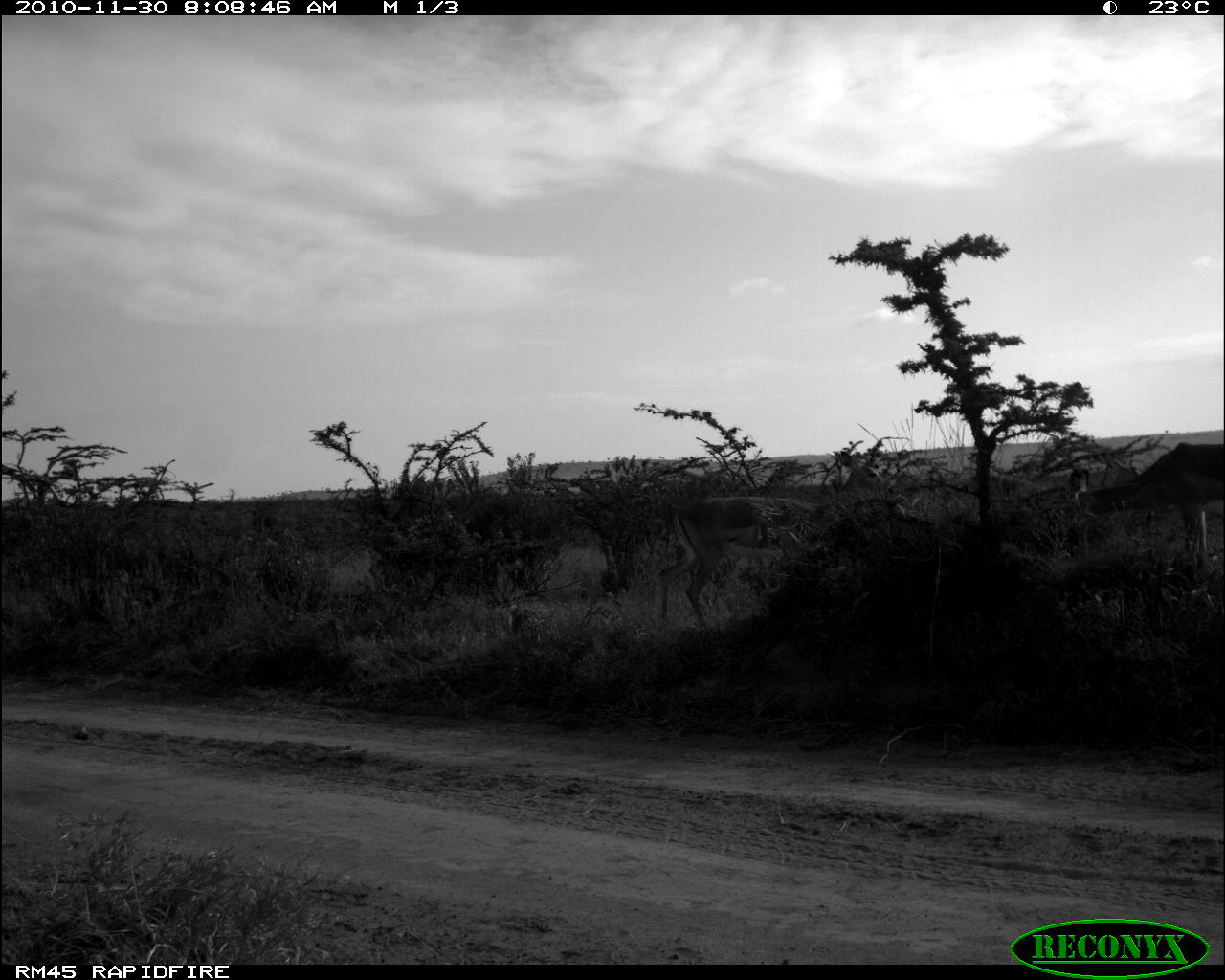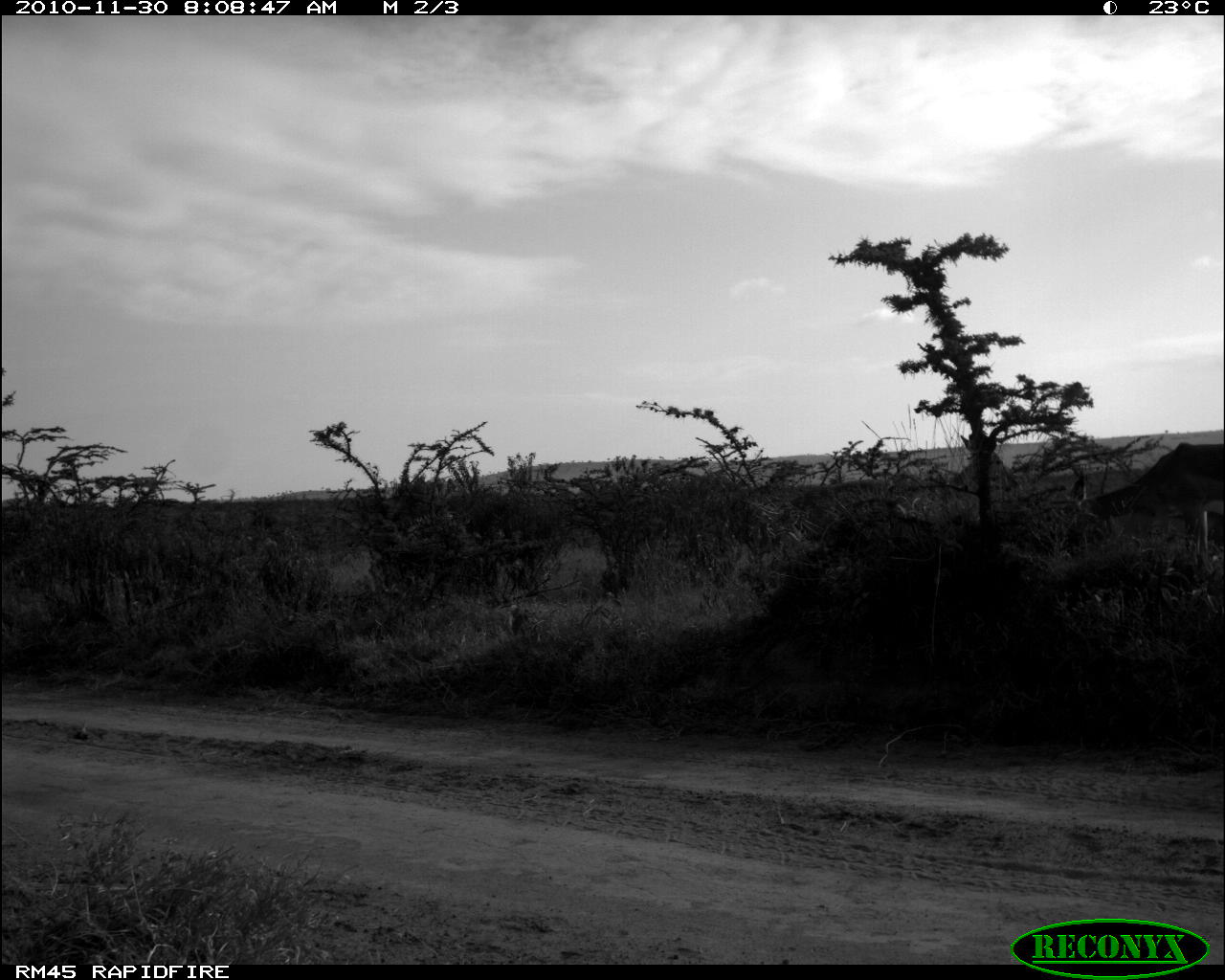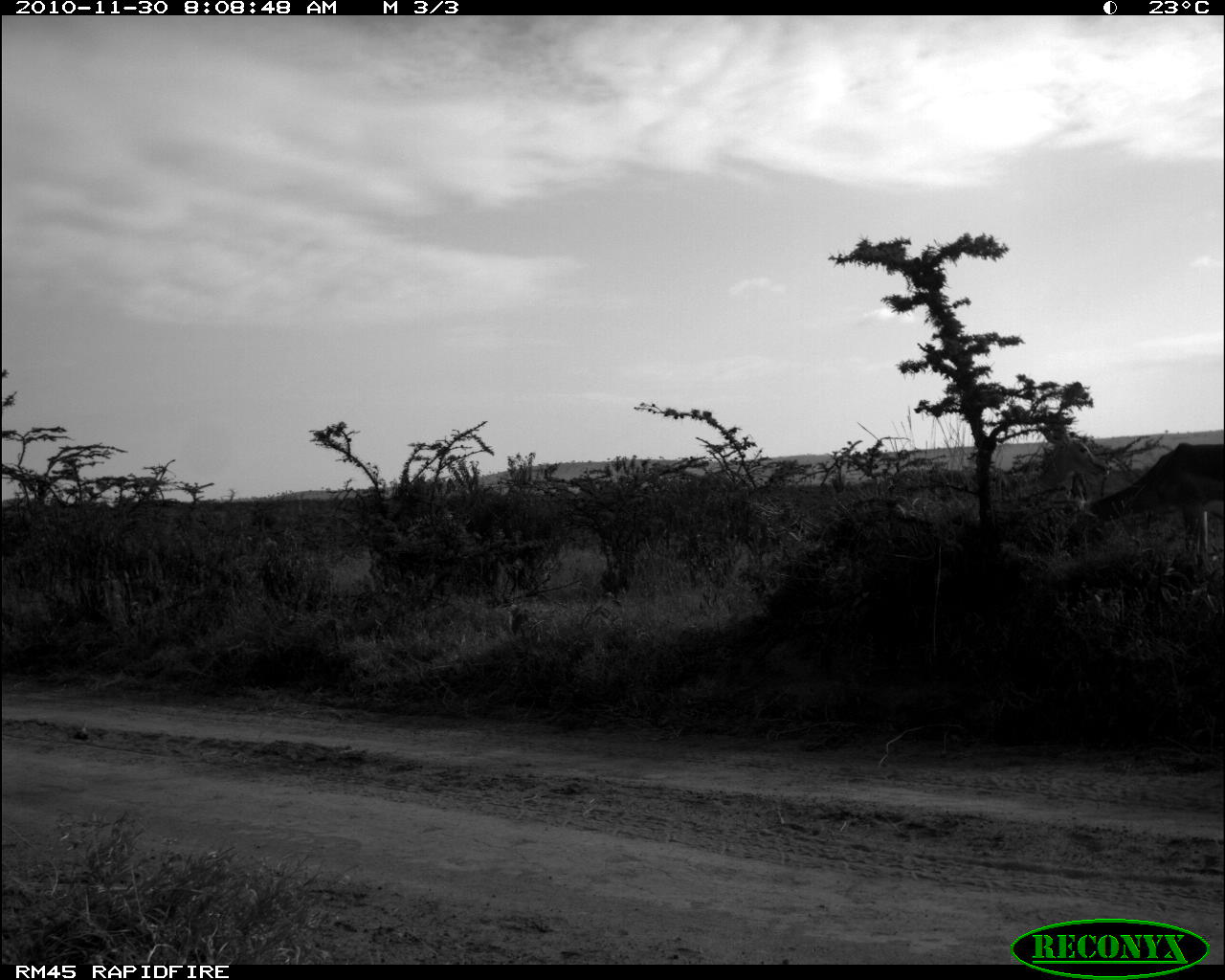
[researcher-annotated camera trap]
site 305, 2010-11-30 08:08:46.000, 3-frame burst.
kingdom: Animalia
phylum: Chordata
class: Mammalia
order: Artiodactyla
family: Bovidae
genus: Aepyceros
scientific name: Aepyceros melampus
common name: impala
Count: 2.